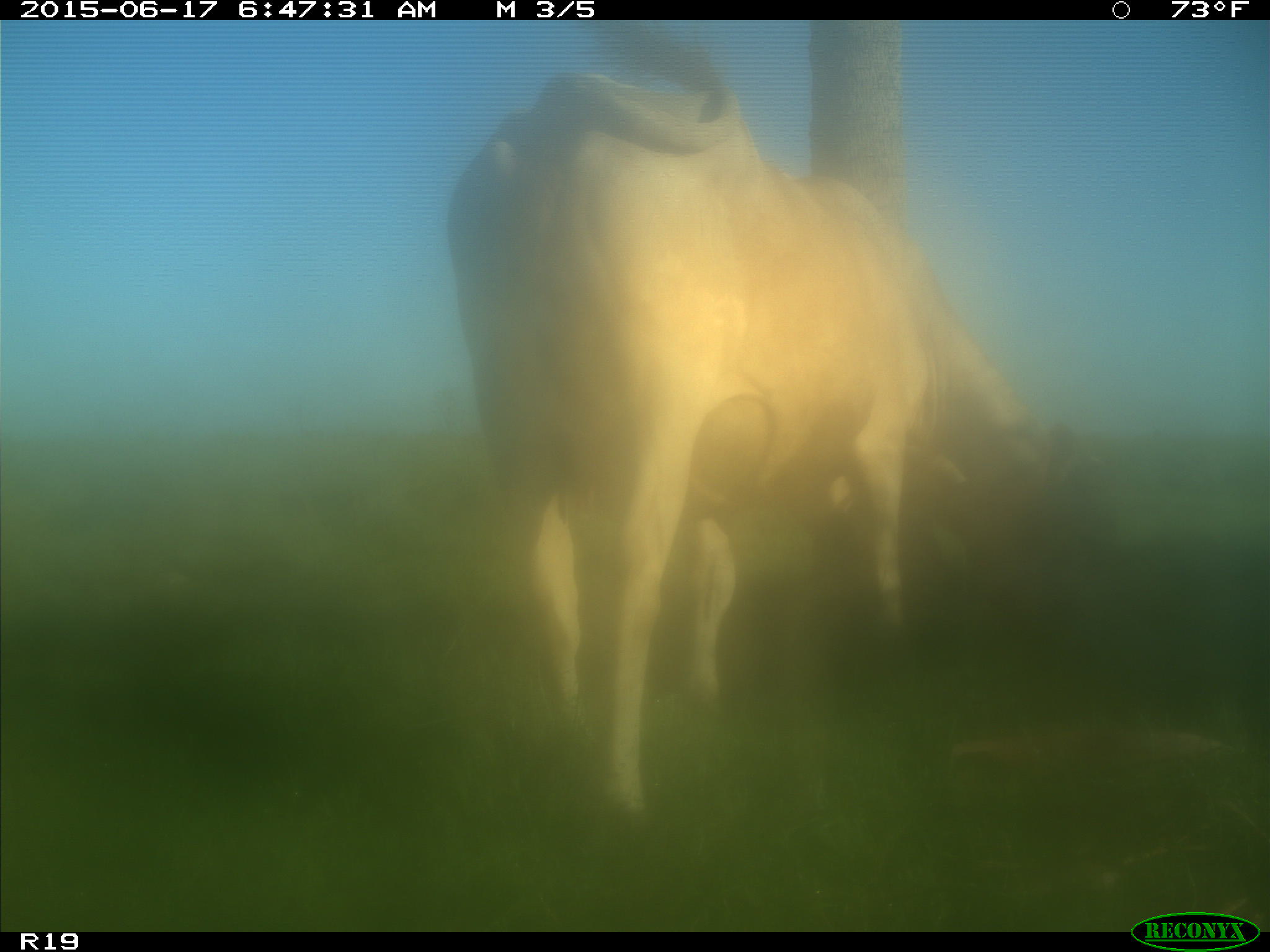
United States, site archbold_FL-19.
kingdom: Animalia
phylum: Chordata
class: Mammalia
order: Artiodactyla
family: Bovidae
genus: Bos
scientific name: Bos taurus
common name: domestic cow